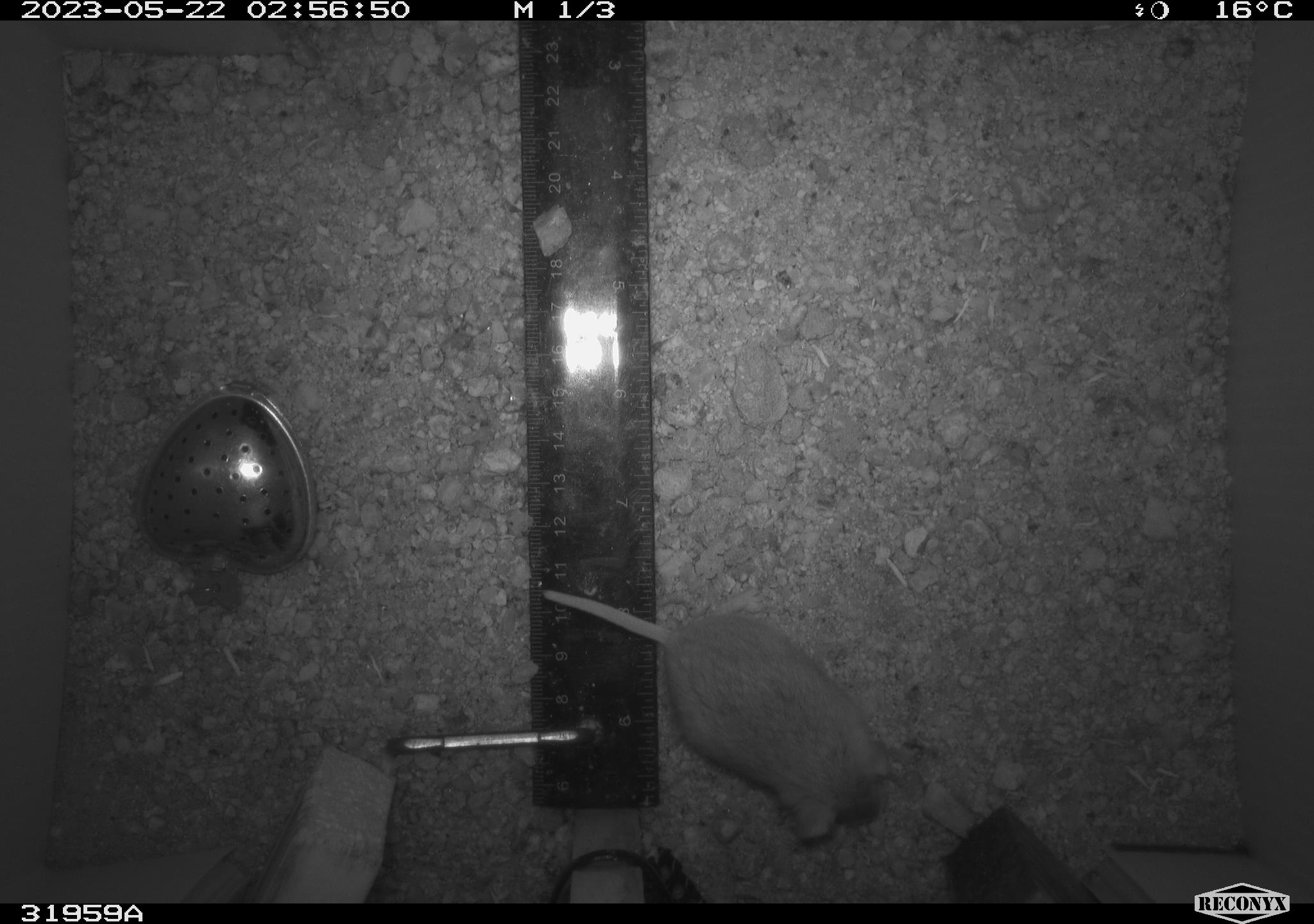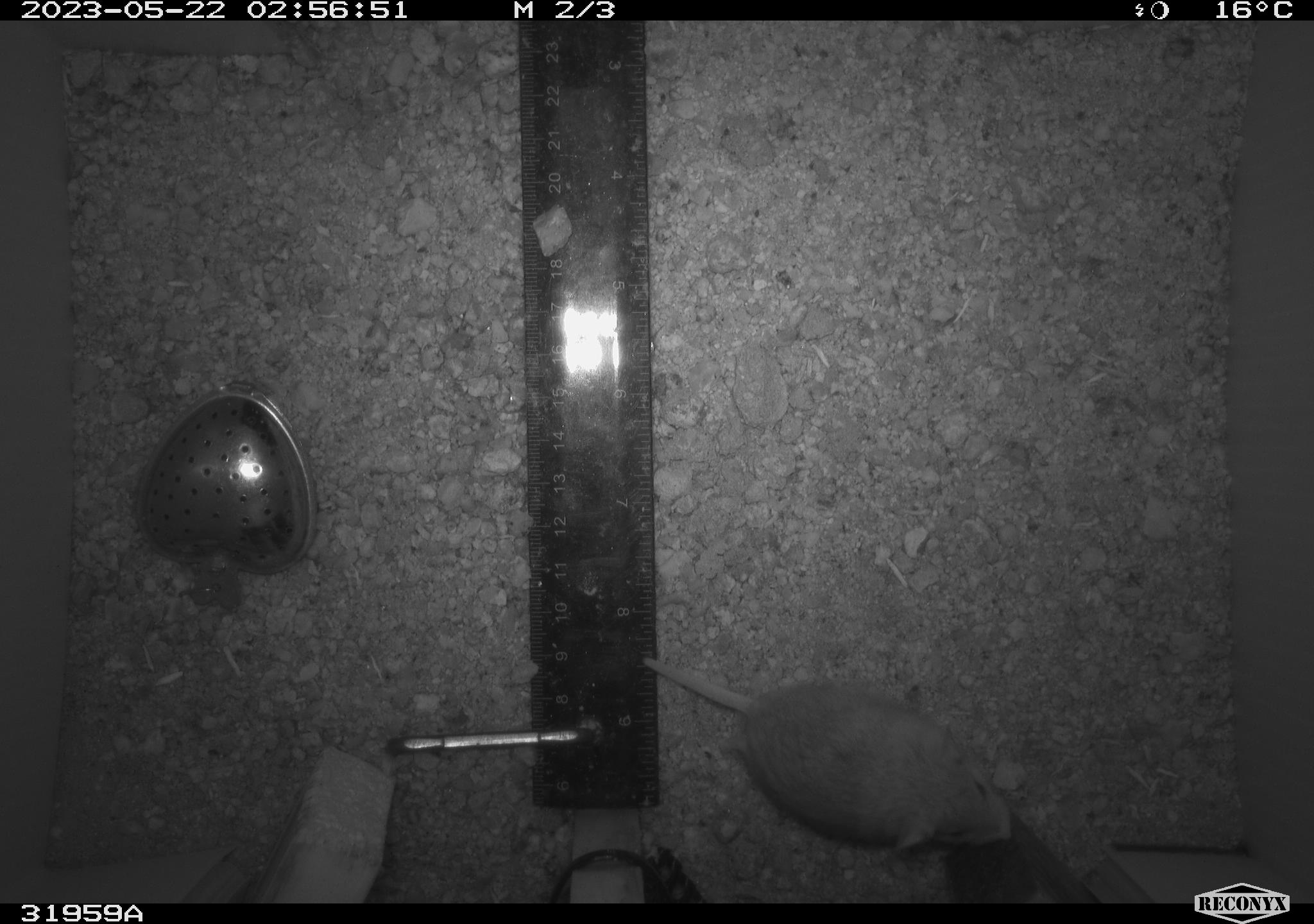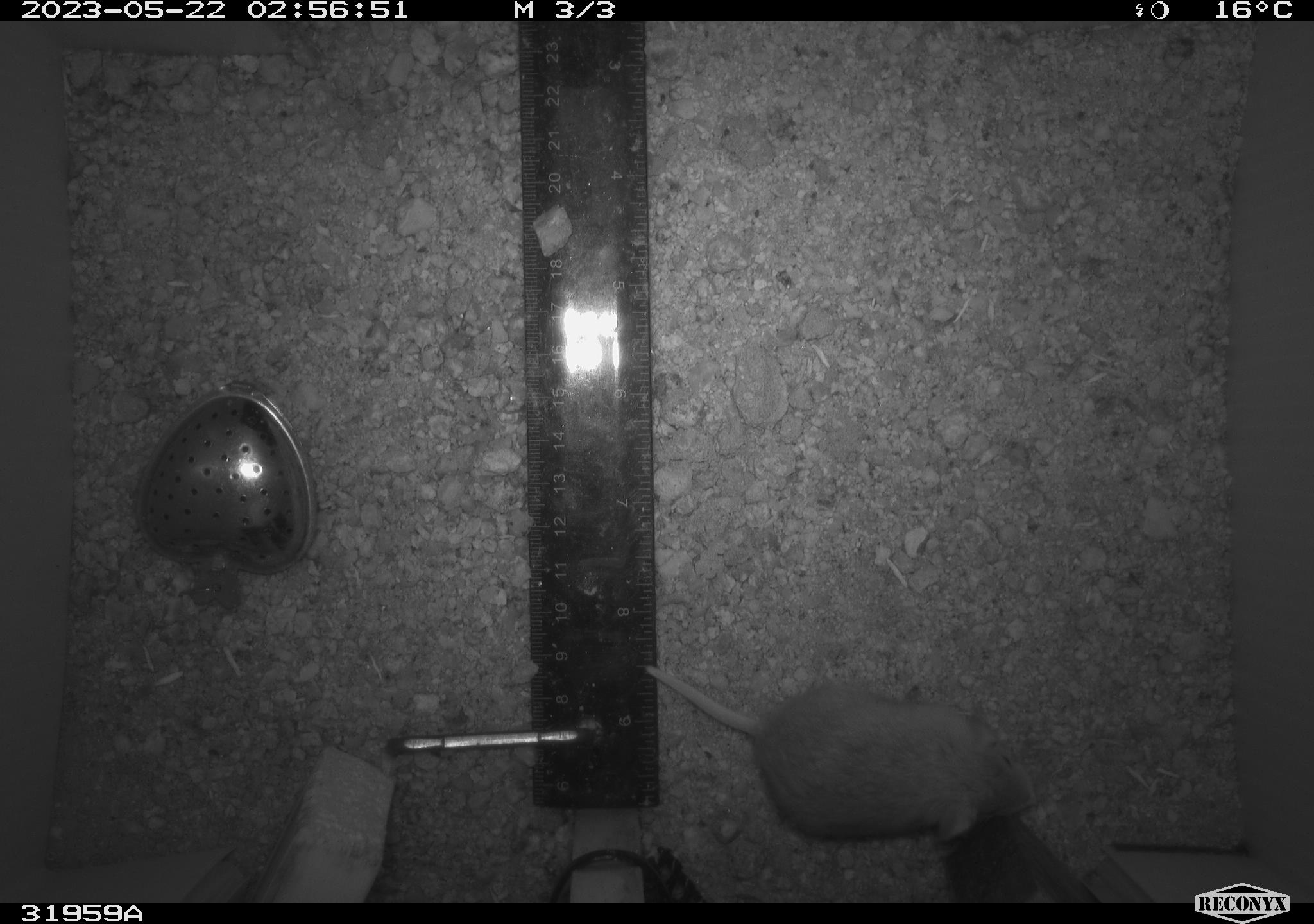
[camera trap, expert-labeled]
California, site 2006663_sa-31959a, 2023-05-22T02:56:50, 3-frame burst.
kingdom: Animalia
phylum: Chordata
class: Mammalia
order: Rodentia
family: Cricetidae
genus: Peromyscus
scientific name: Peromyscus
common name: deer mice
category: peromyscus species